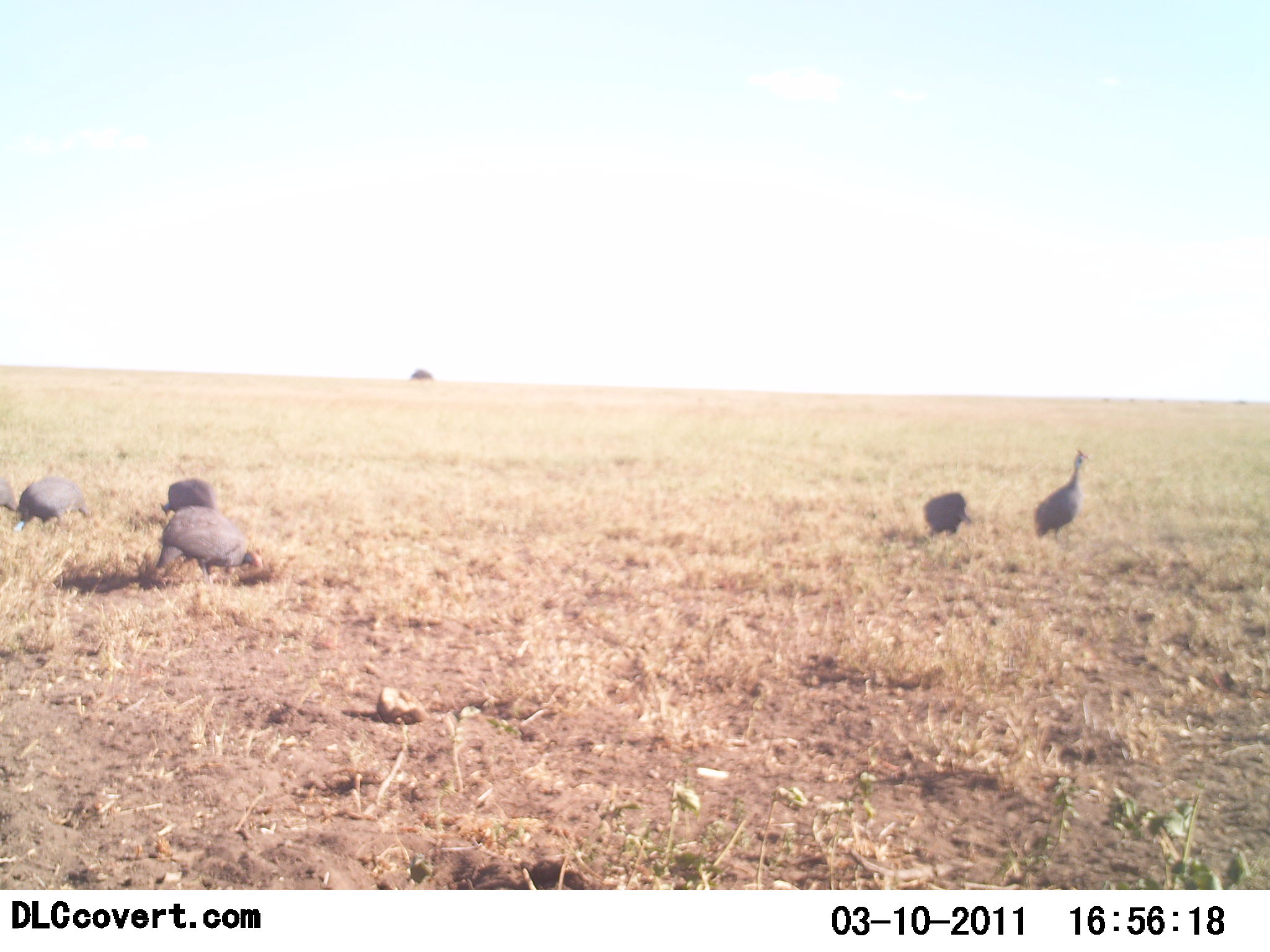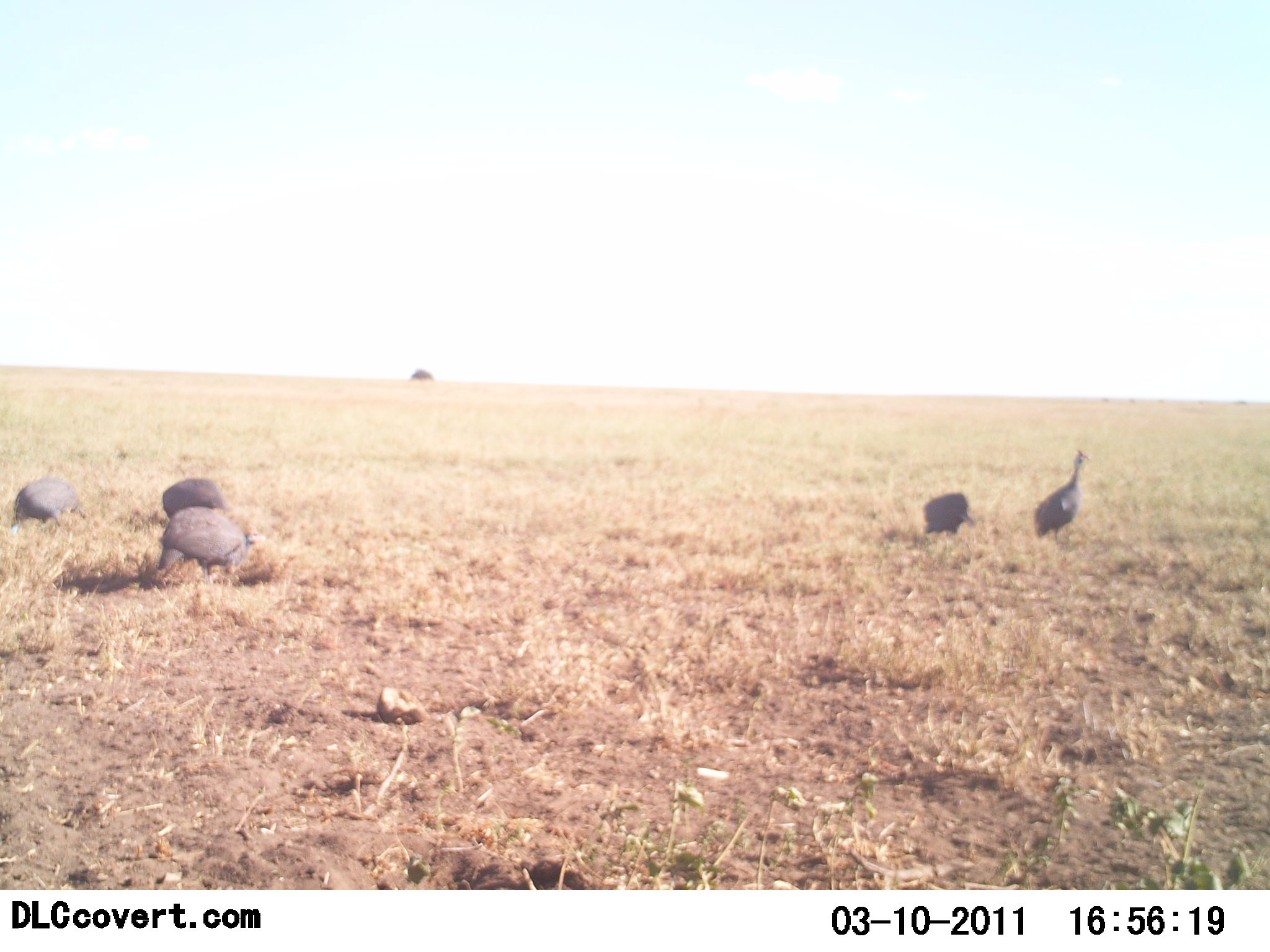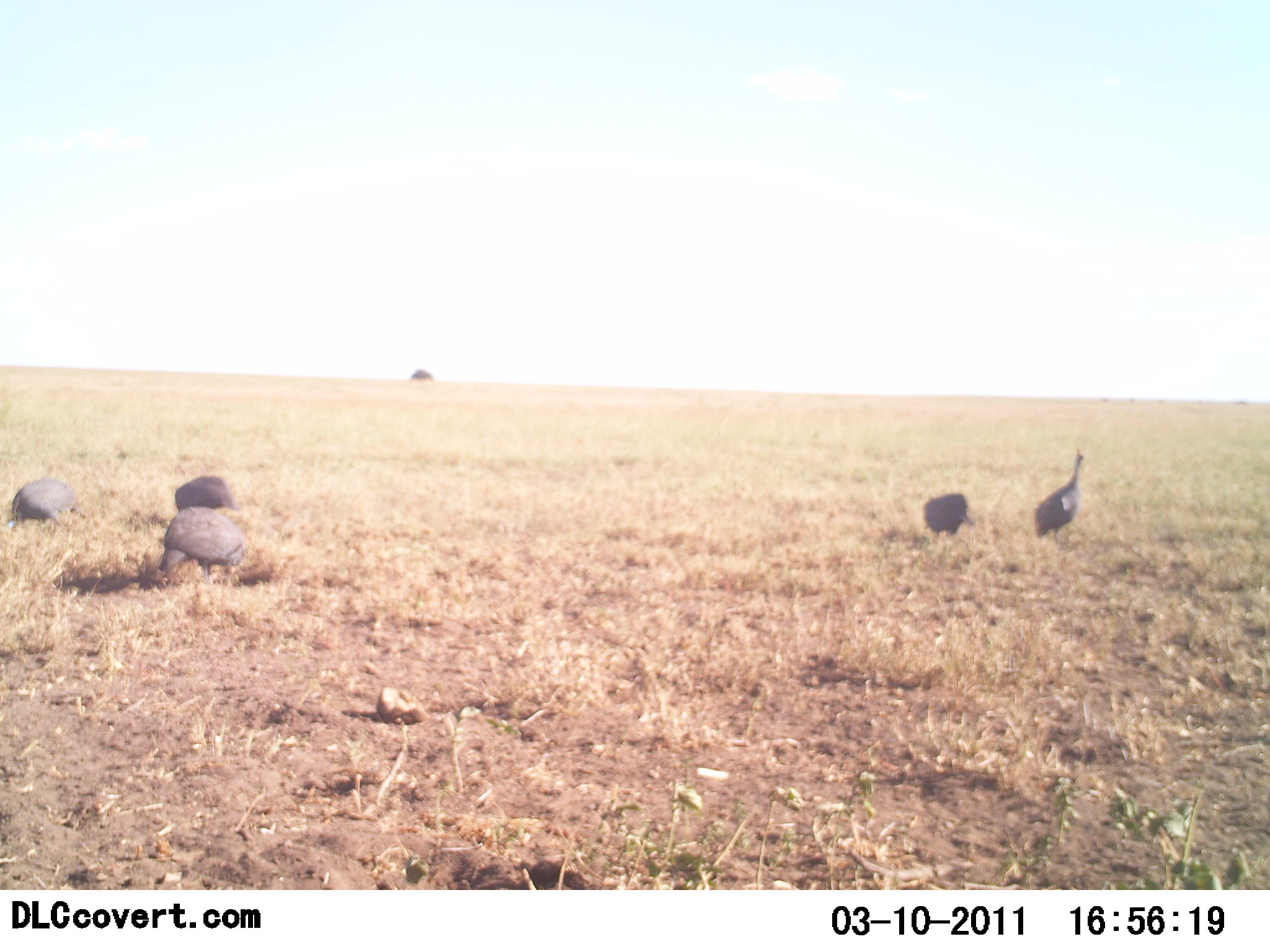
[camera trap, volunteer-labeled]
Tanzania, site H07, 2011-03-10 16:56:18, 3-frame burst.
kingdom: Animalia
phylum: Chordata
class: Aves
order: Galliformes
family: Numididae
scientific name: Numididae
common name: guinea fowl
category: guineafowl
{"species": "guineafowl (guinea fowl) (Numididae)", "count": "5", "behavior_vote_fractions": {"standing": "60%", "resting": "10%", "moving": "20%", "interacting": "0%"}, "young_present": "0%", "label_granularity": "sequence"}